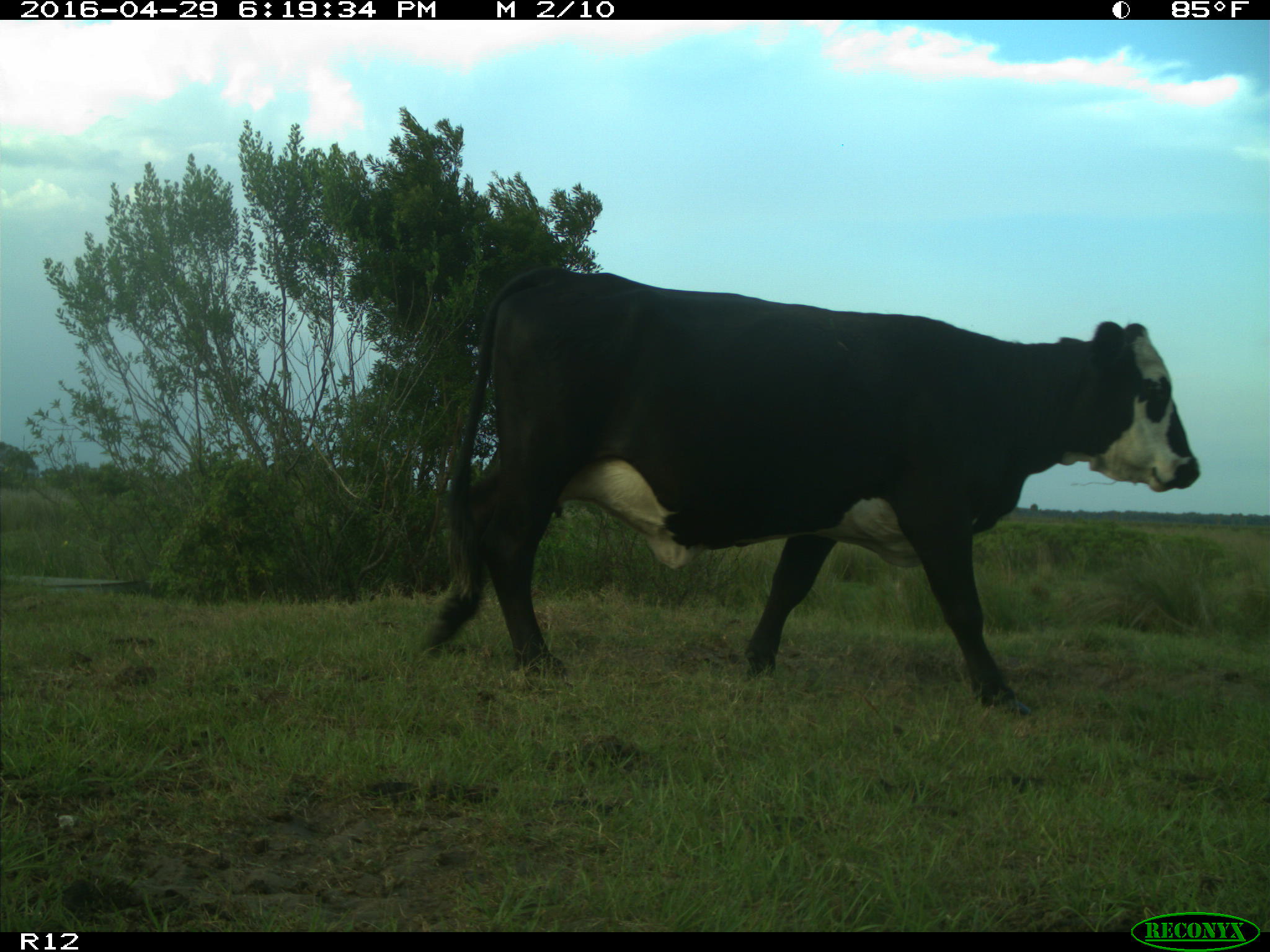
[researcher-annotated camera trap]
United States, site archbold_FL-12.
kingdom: Animalia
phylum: Chordata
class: Mammalia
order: Artiodactyla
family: Bovidae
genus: Bos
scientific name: Bos taurus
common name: domestic cow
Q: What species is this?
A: Bos taurus (domestic cow).